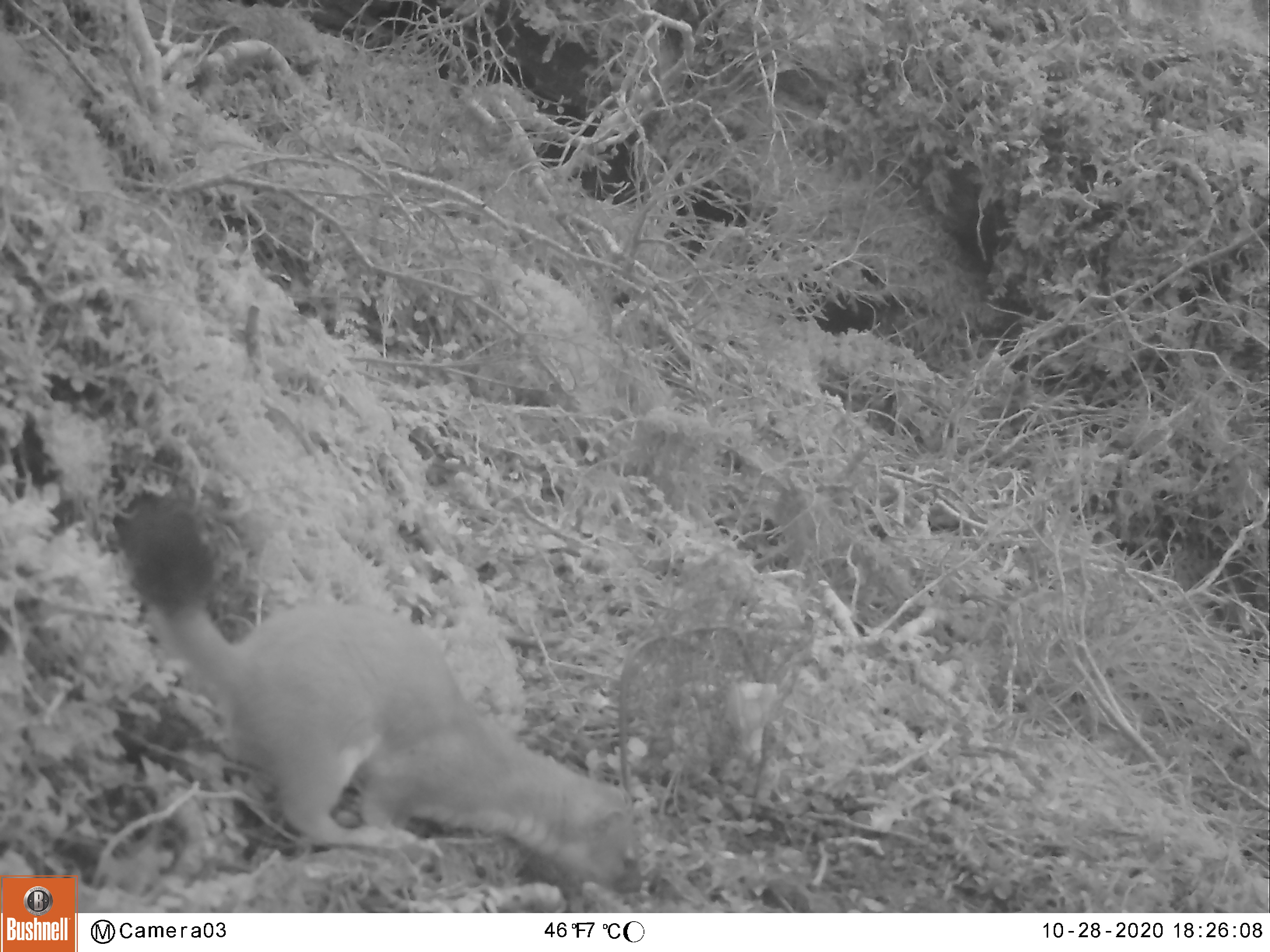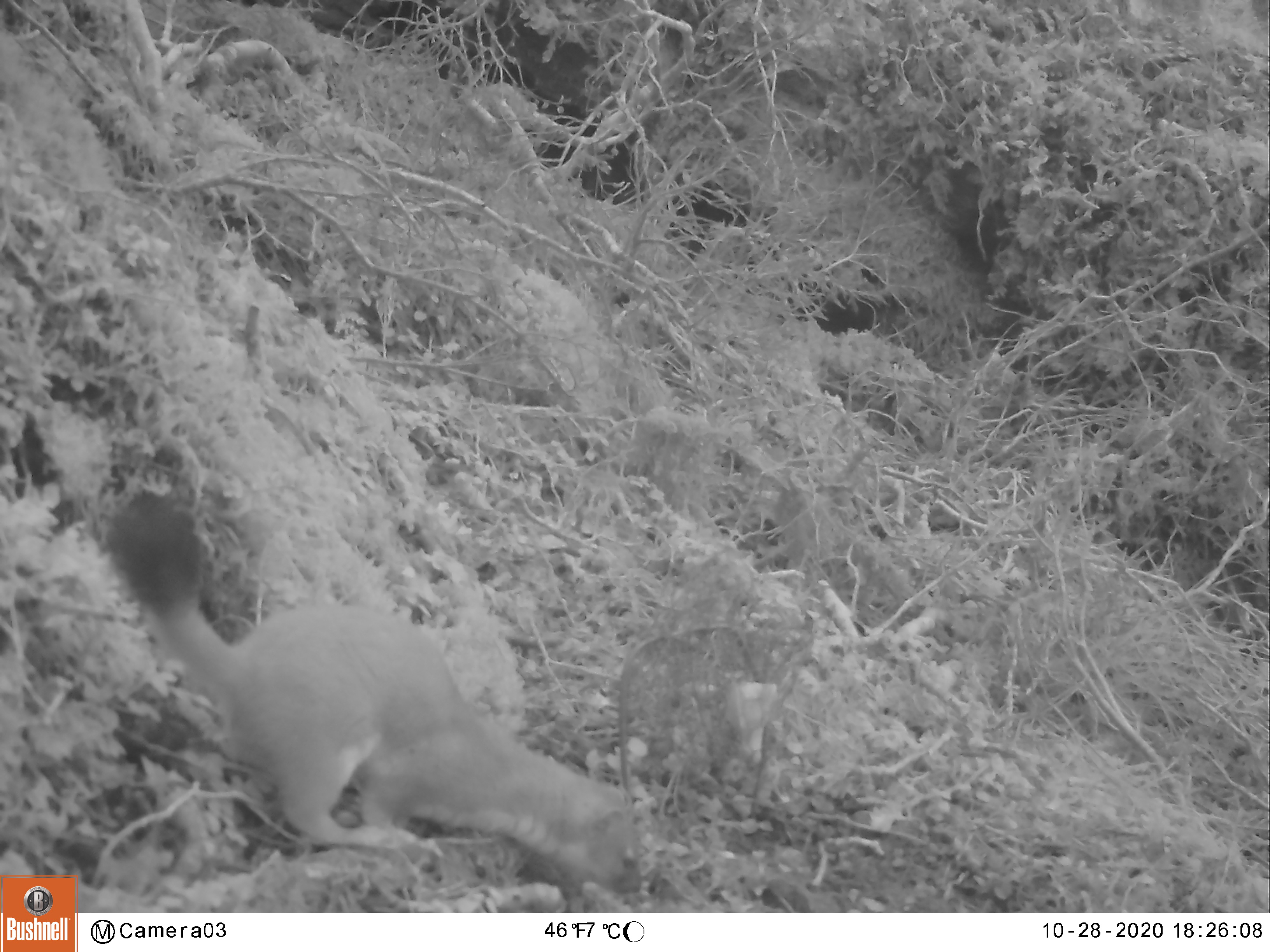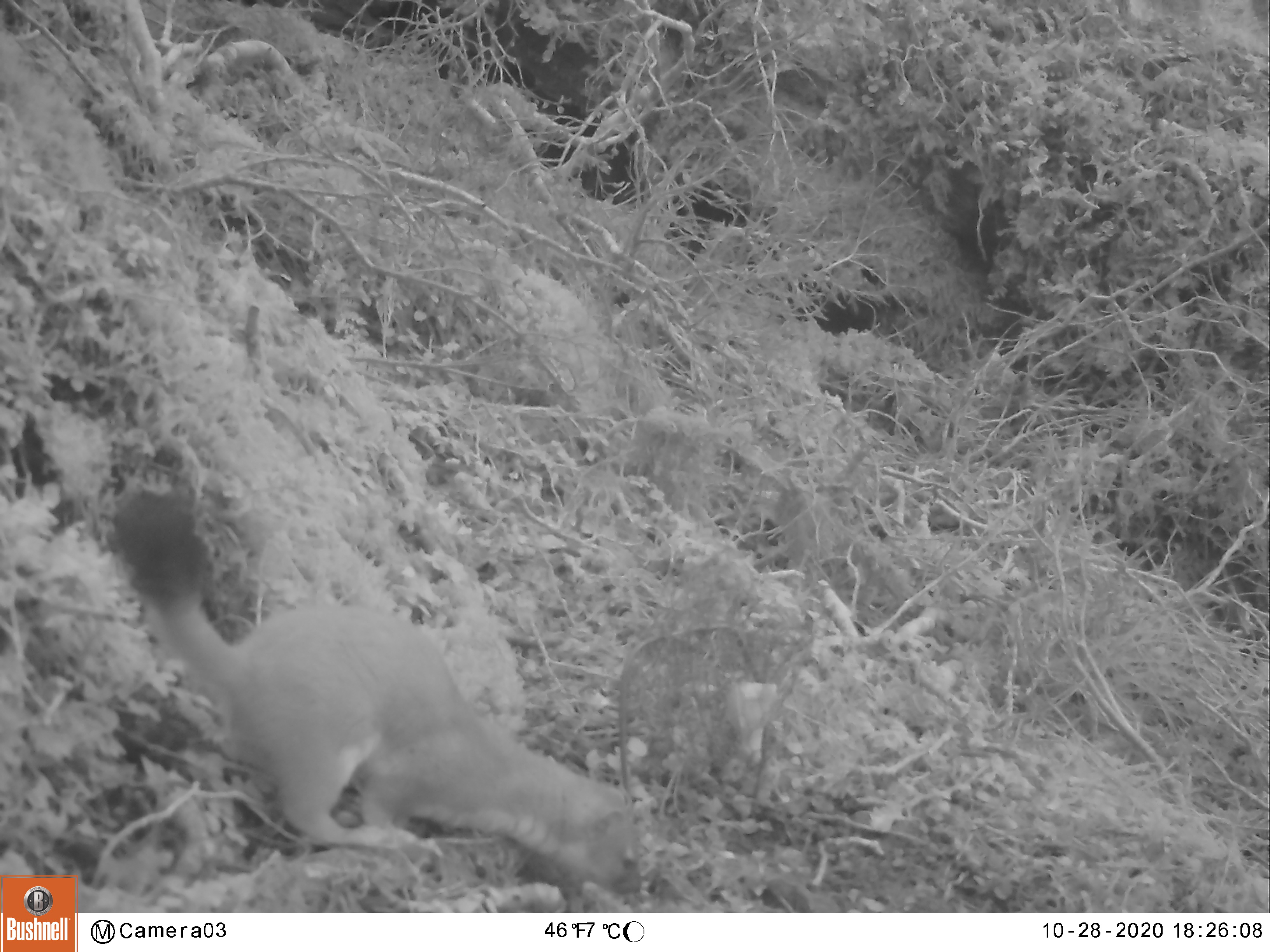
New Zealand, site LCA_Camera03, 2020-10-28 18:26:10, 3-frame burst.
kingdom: Animalia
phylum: Chordata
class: Mammalia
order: Carnivora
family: Mustelidae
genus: Mustela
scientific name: Mustela erminea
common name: stoat